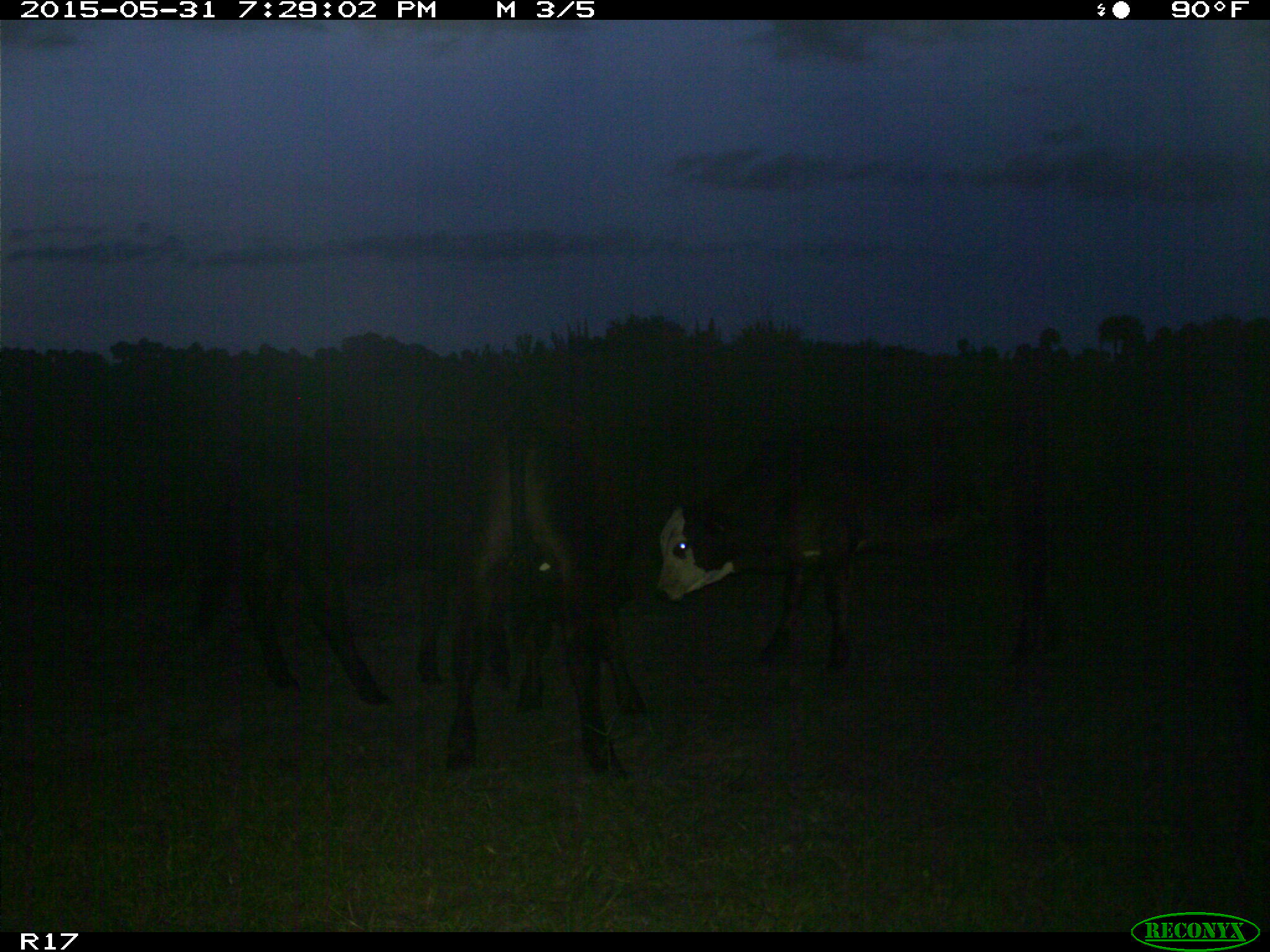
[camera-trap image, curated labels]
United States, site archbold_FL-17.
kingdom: Animalia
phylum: Chordata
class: Mammalia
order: Artiodactyla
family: Bovidae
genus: Bos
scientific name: Bos taurus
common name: domestic cow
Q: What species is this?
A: Bos taurus (domestic cow).